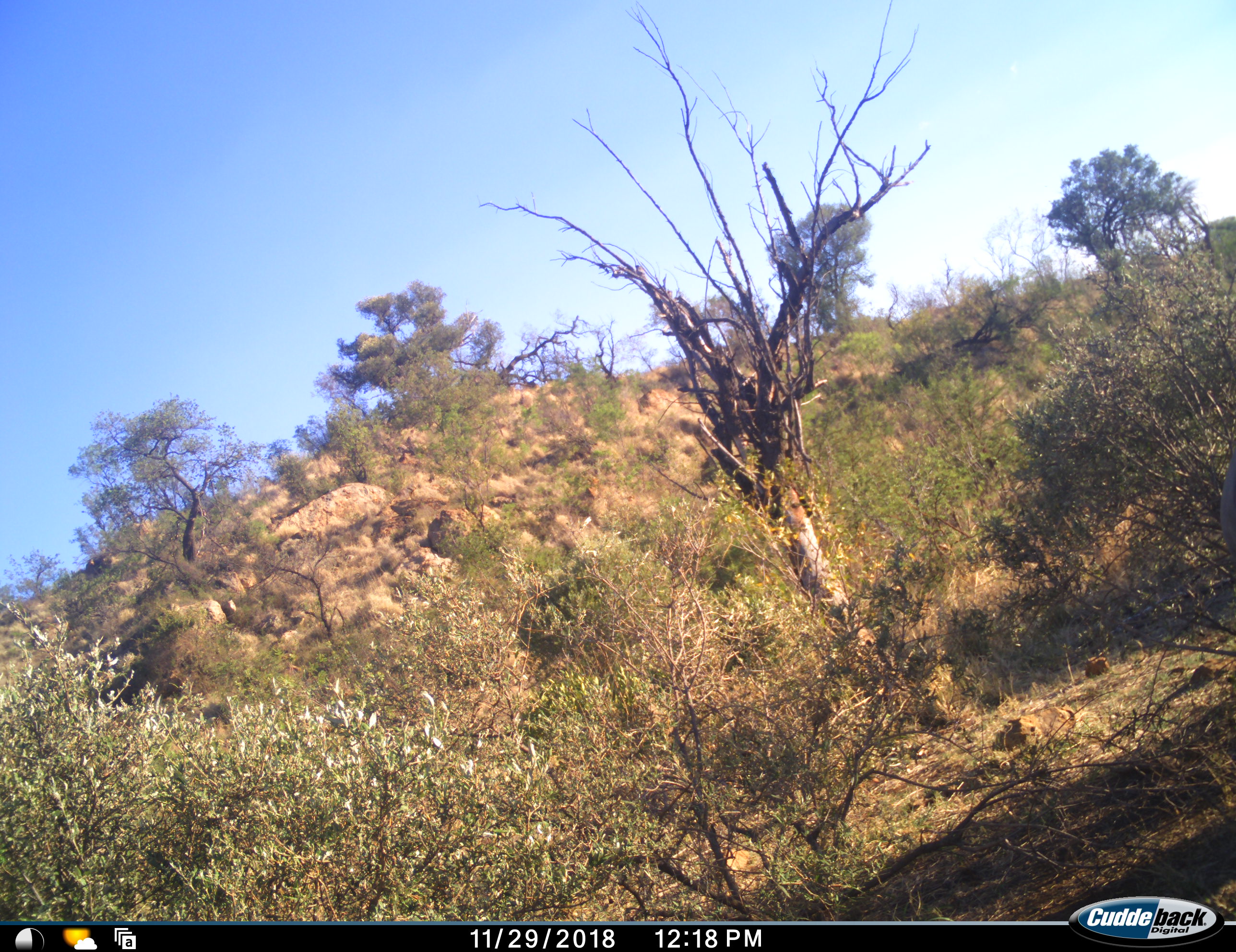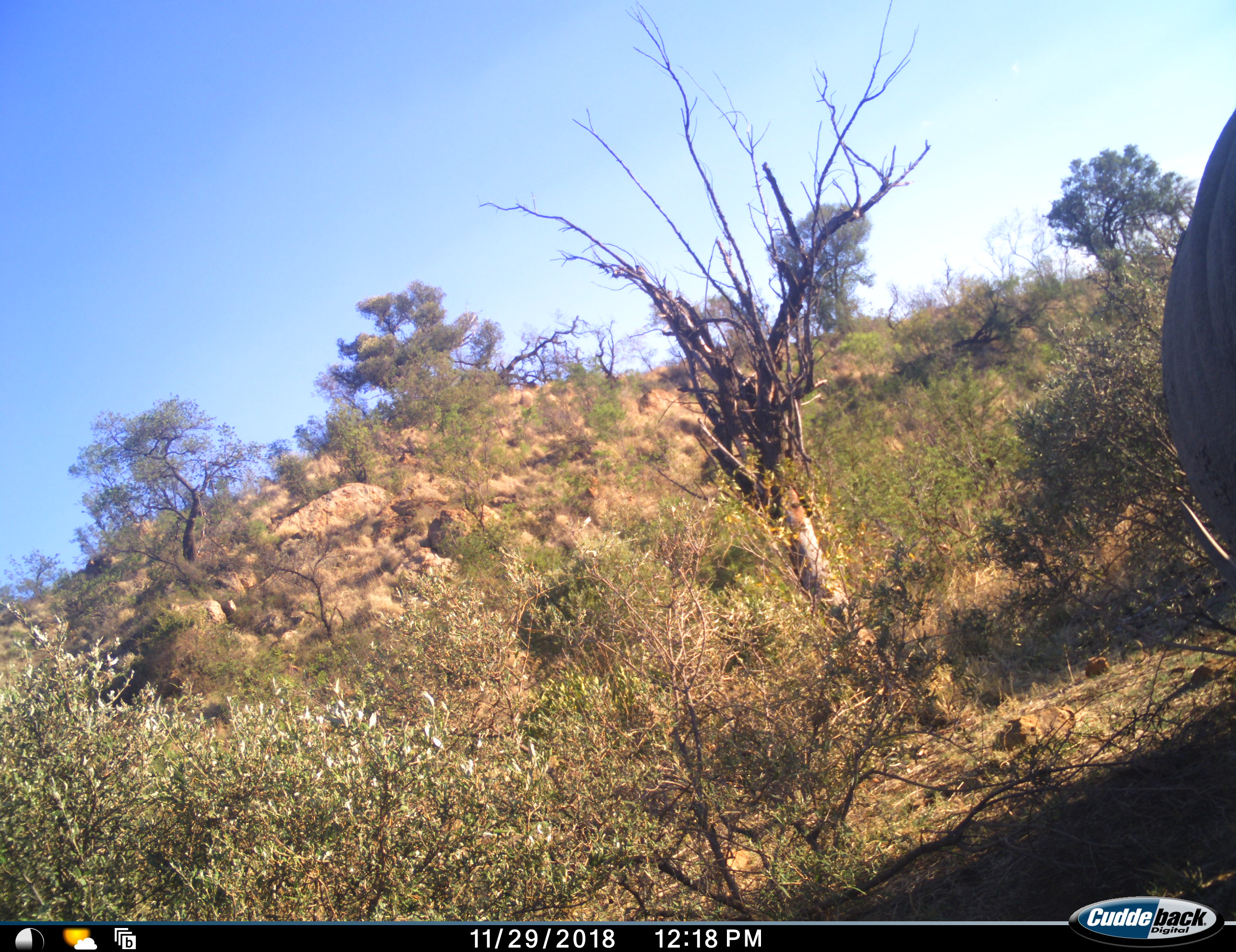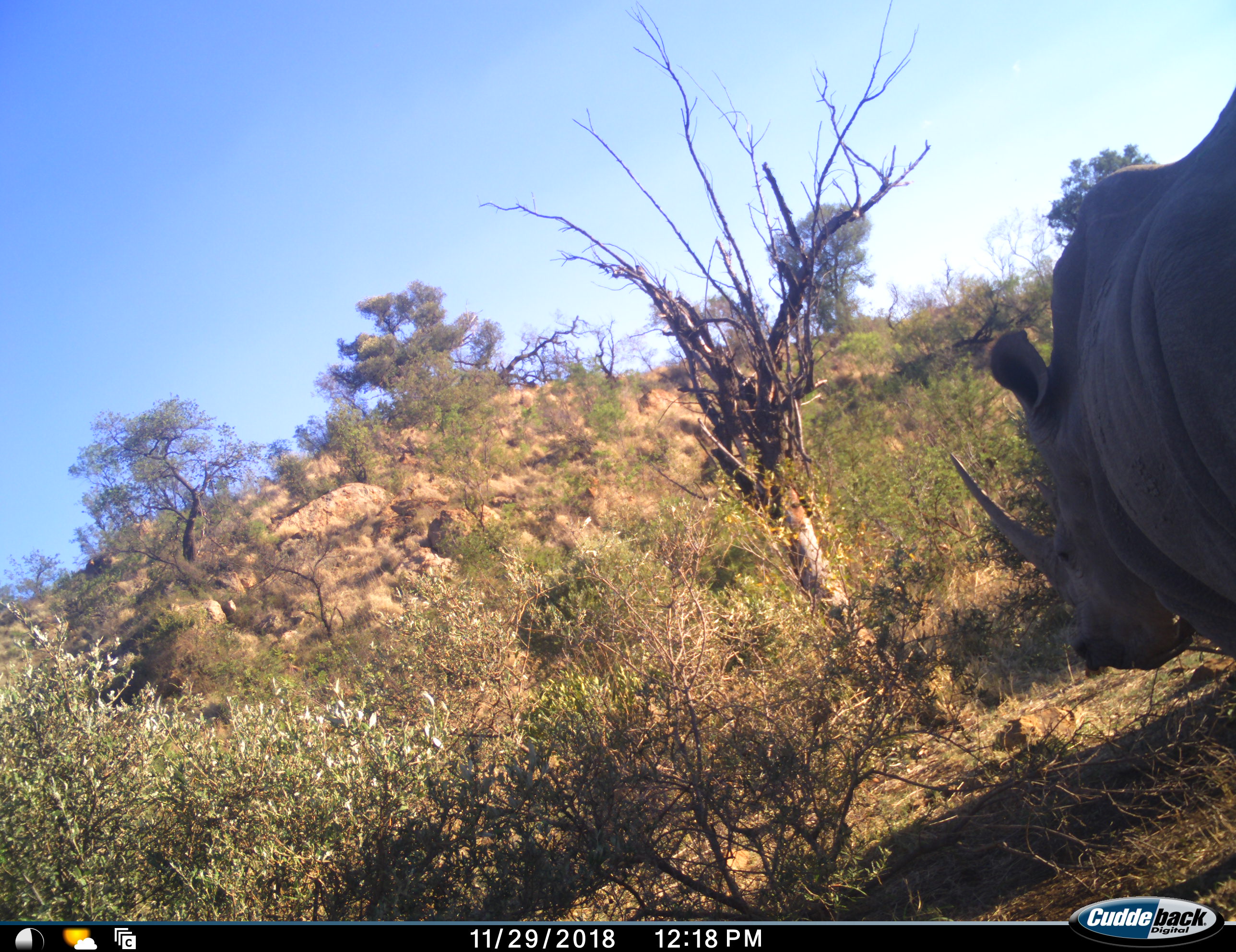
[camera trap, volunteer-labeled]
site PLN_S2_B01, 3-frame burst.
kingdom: Animalia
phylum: Chordata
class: Mammalia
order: Perissodactyla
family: Rhinocerotidae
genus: Ceratotherium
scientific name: Ceratotherium simum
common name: white rhinoceros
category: rhinoceroswhite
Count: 1.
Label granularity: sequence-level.